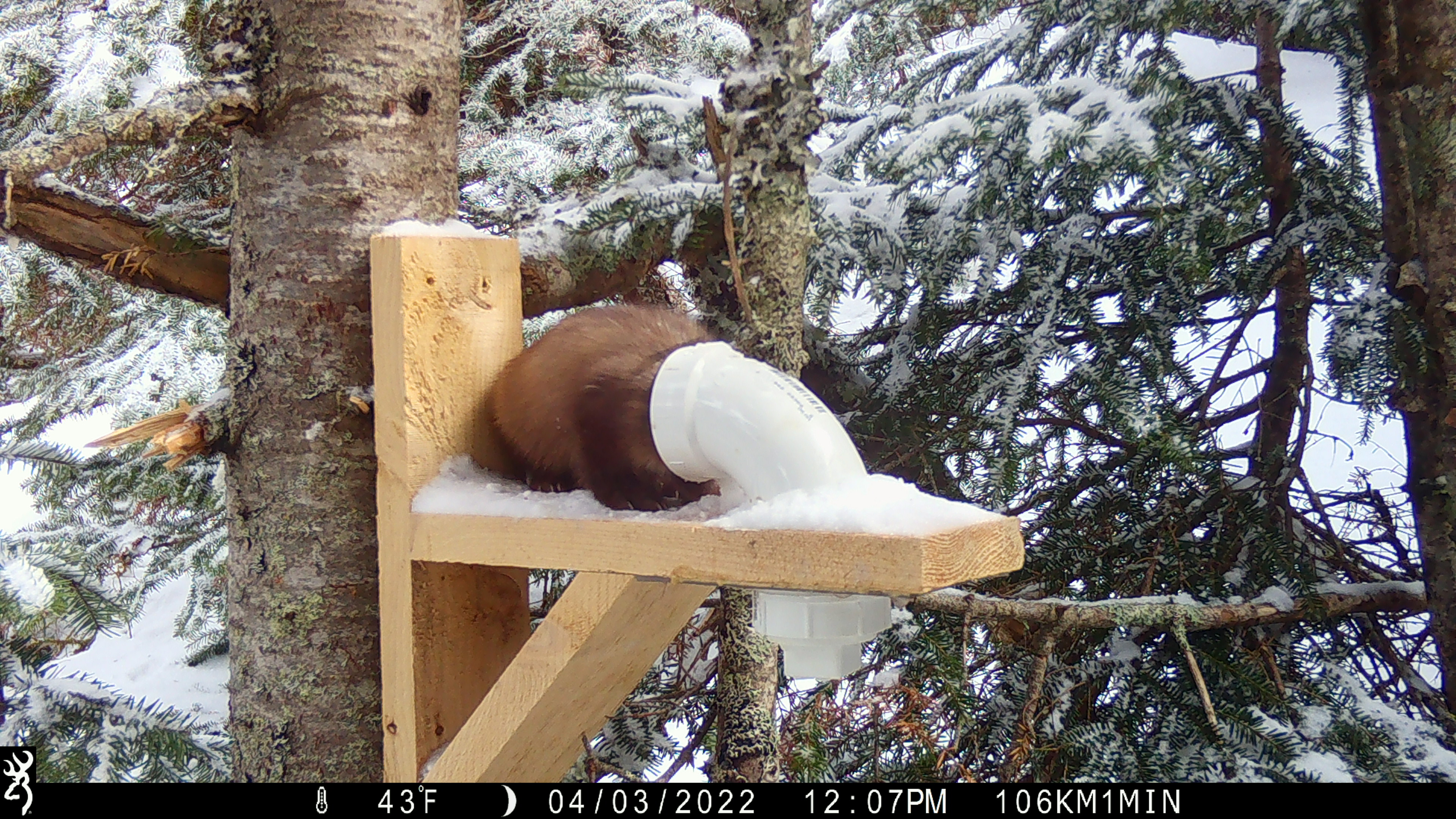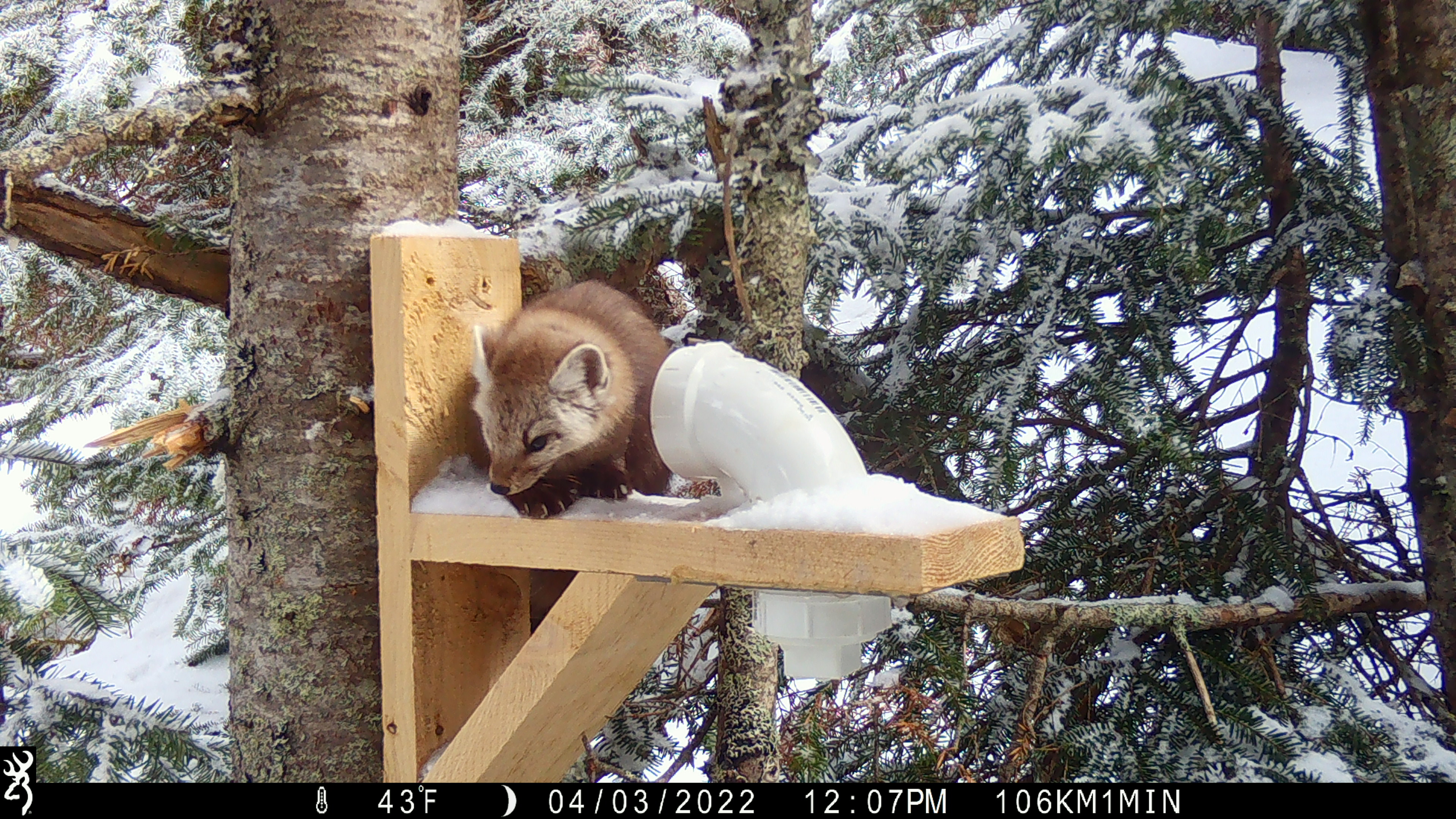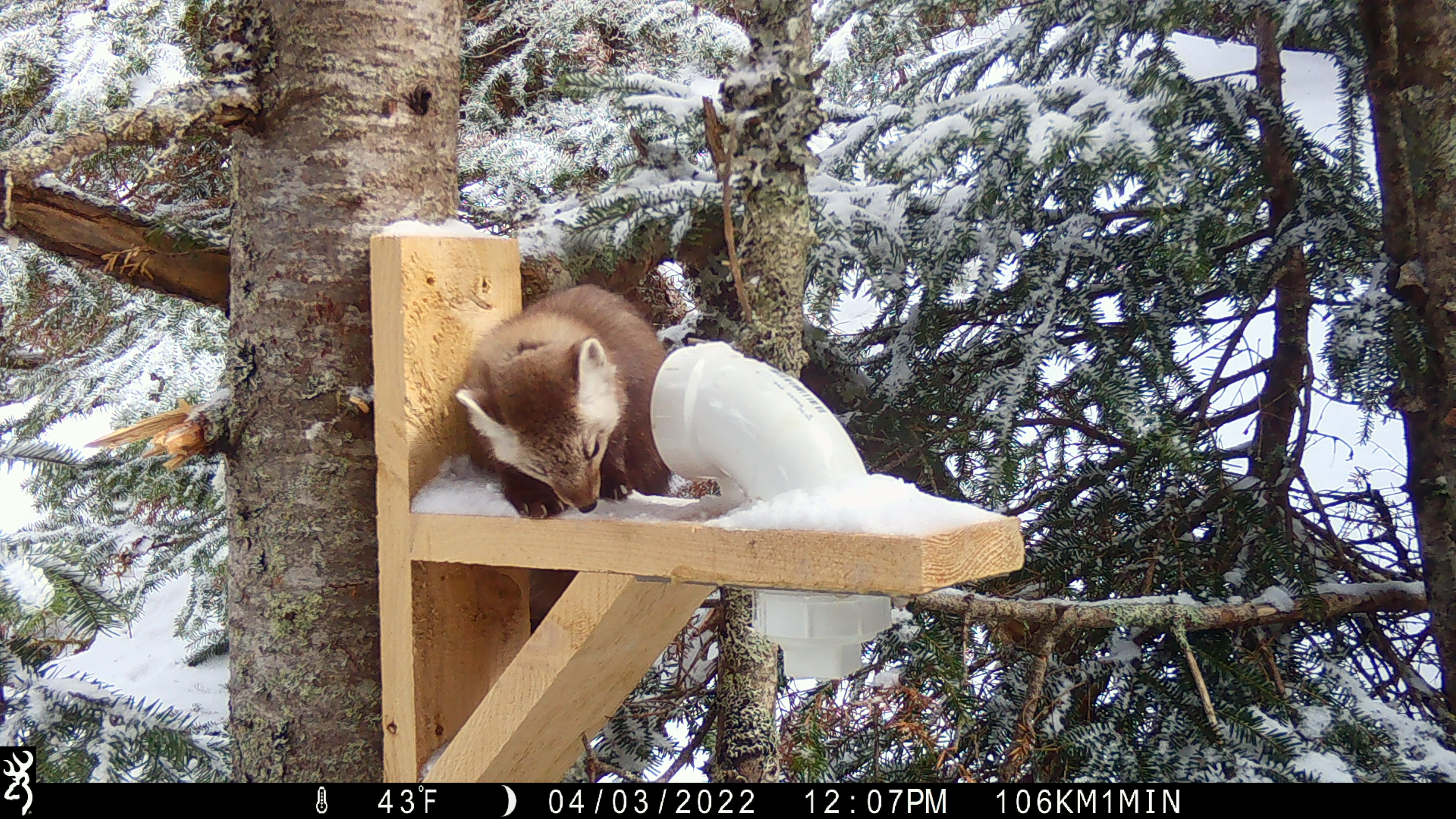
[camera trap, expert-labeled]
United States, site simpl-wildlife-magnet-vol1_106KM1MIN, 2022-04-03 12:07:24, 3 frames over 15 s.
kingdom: Animalia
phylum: Chordata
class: Mammalia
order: Carnivora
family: Mustelidae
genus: Martes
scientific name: Martes americana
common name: american marten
American marten (Martes americana).